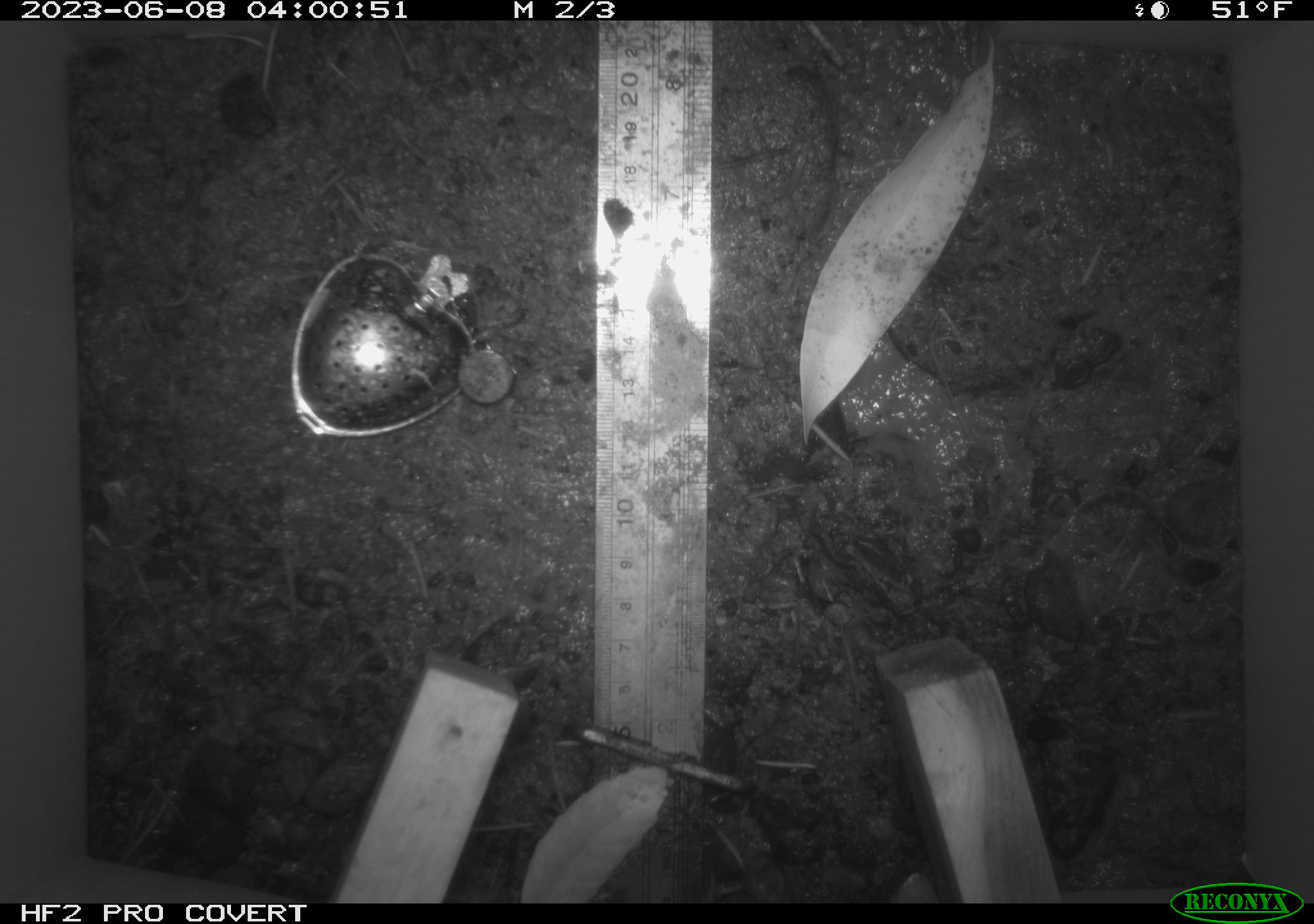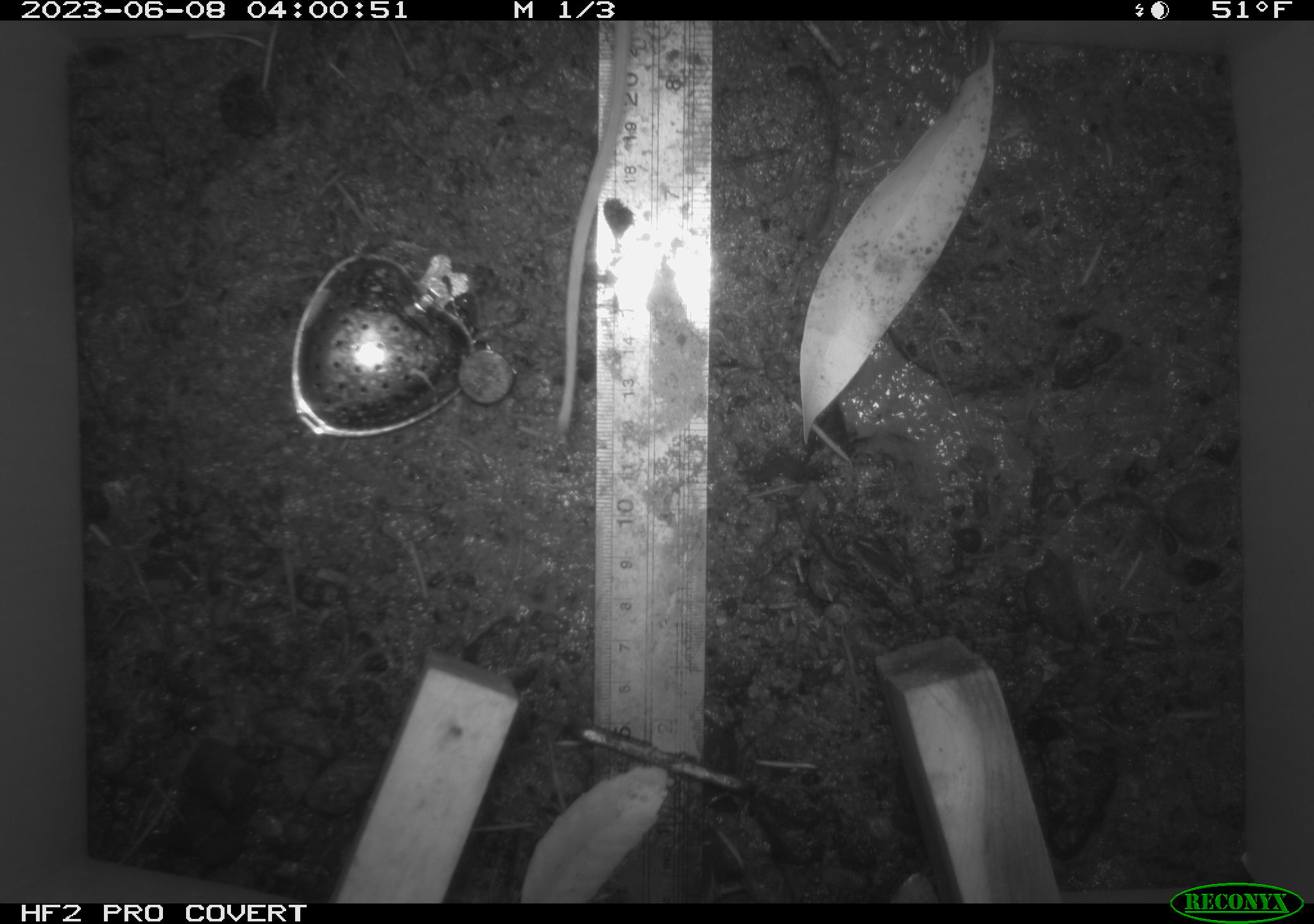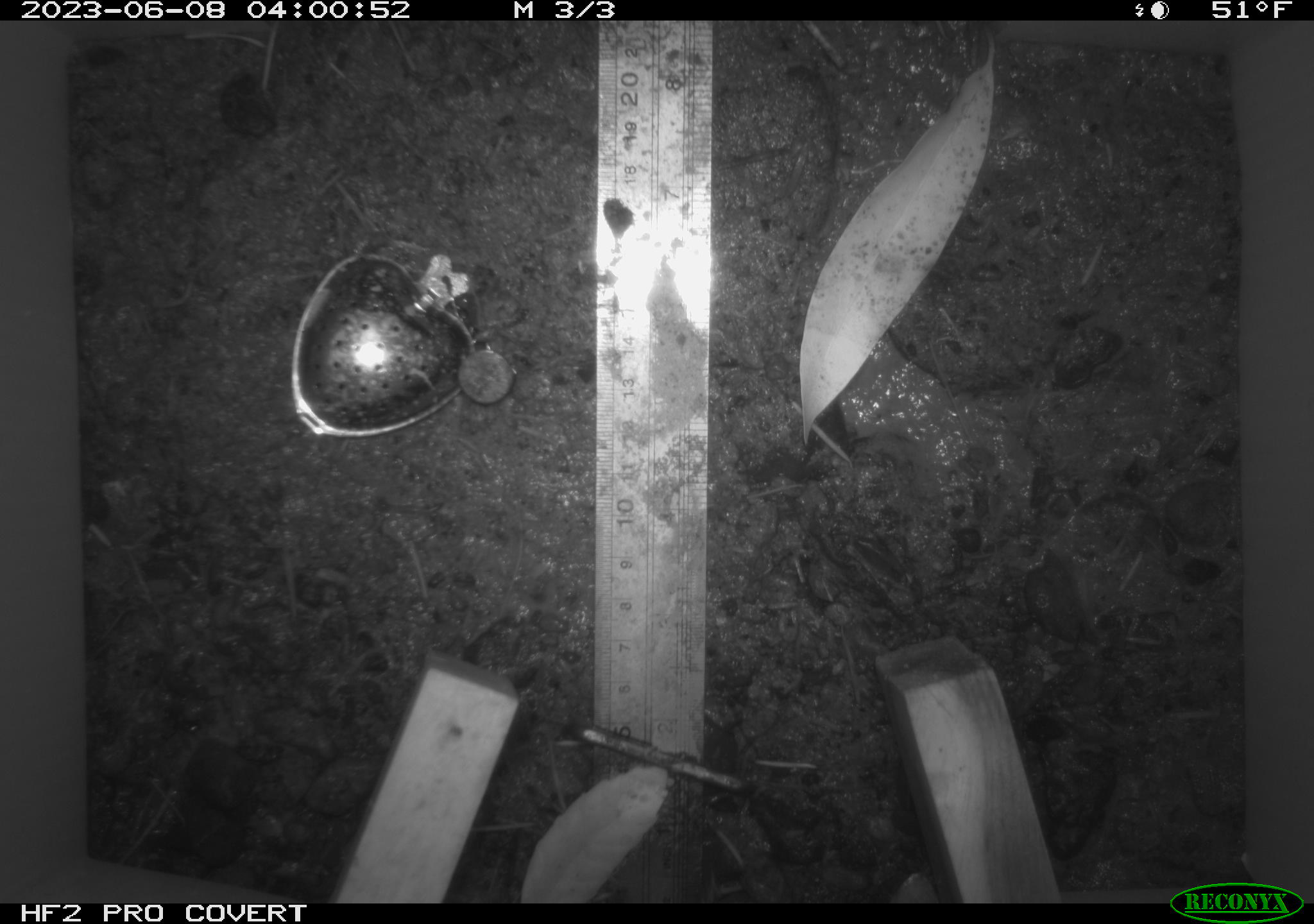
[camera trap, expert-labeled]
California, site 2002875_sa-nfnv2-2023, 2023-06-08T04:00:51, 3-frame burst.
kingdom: Animalia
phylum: Chordata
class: Mammalia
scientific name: Mammalia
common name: small mammal